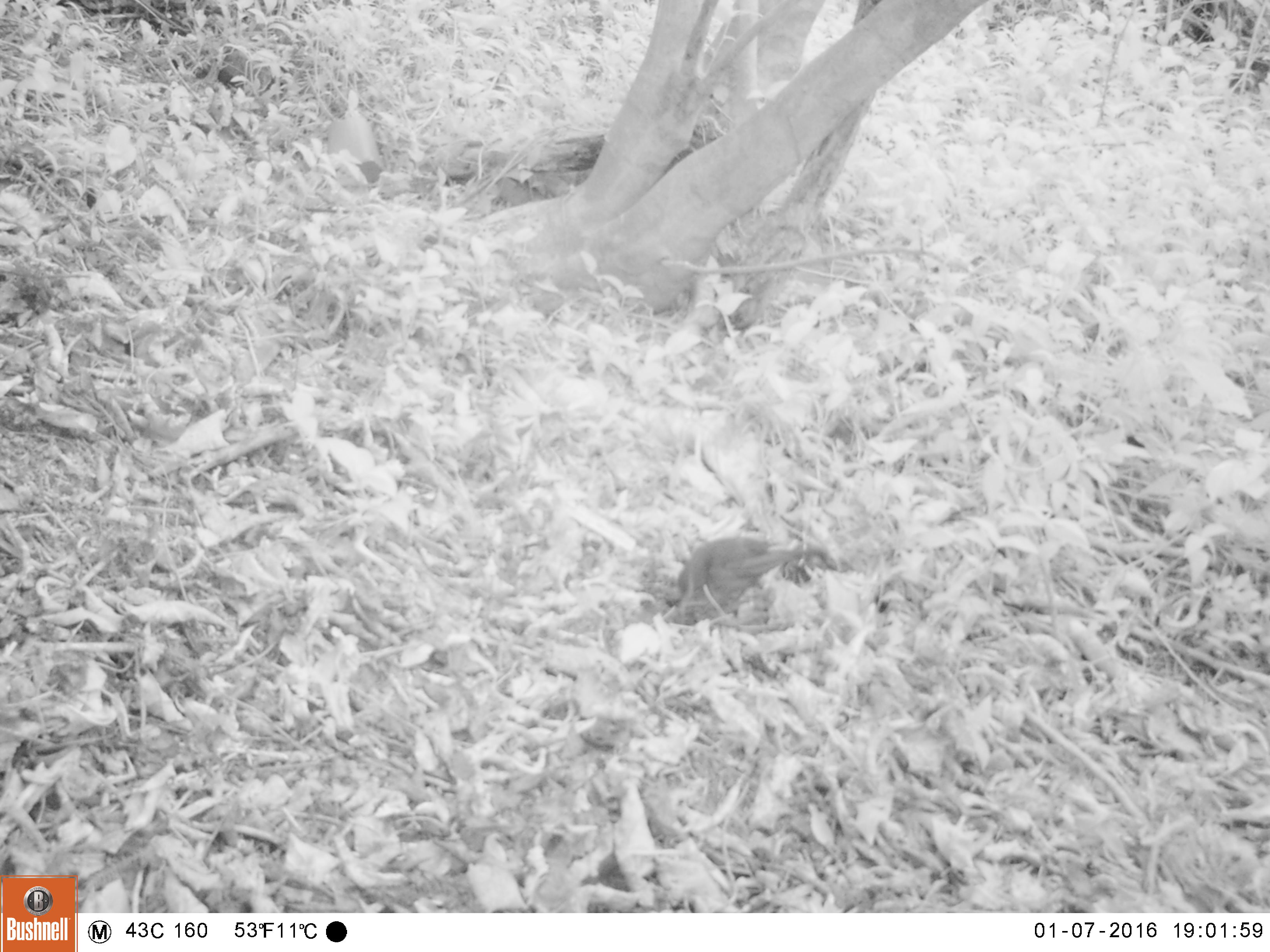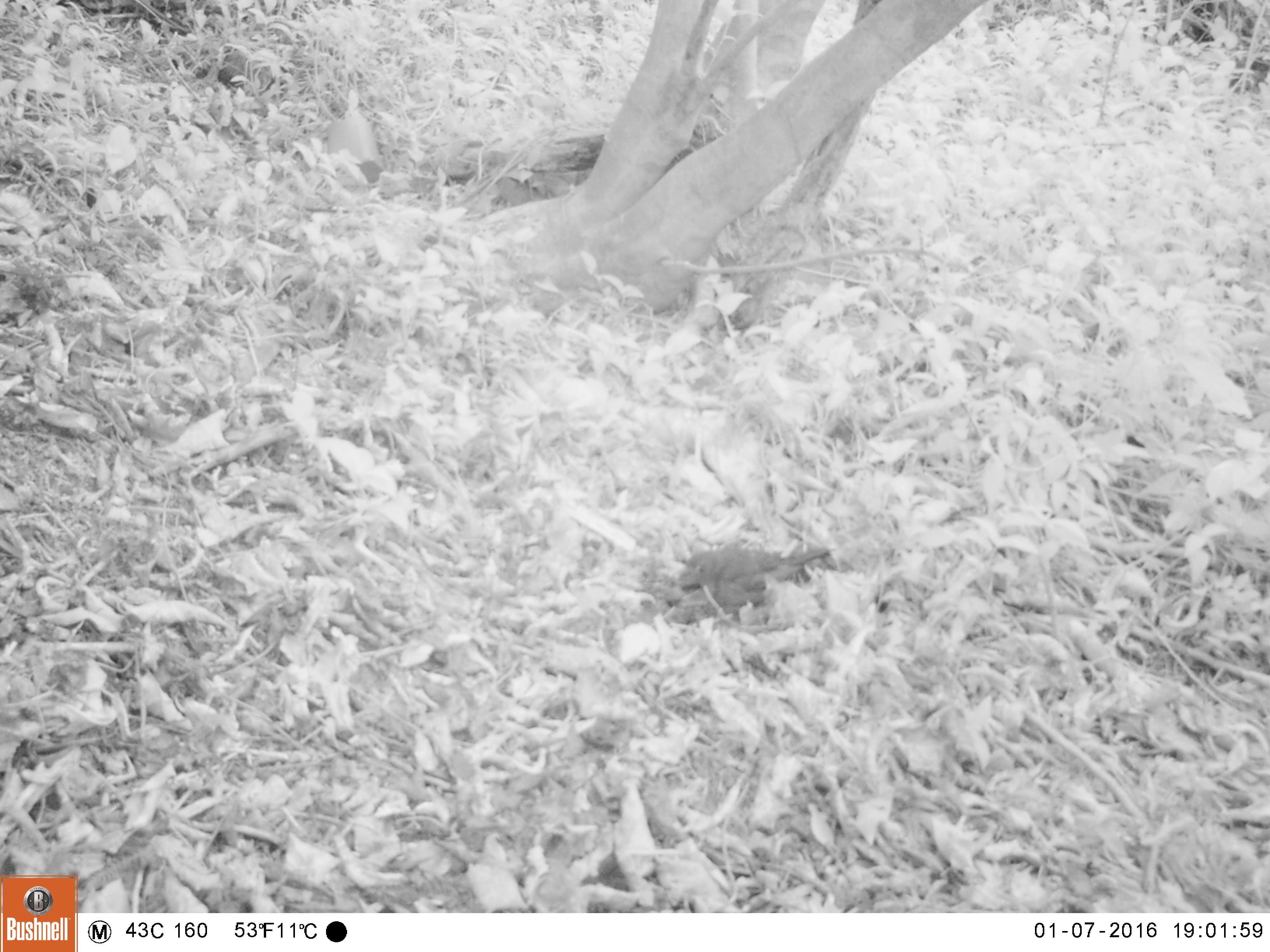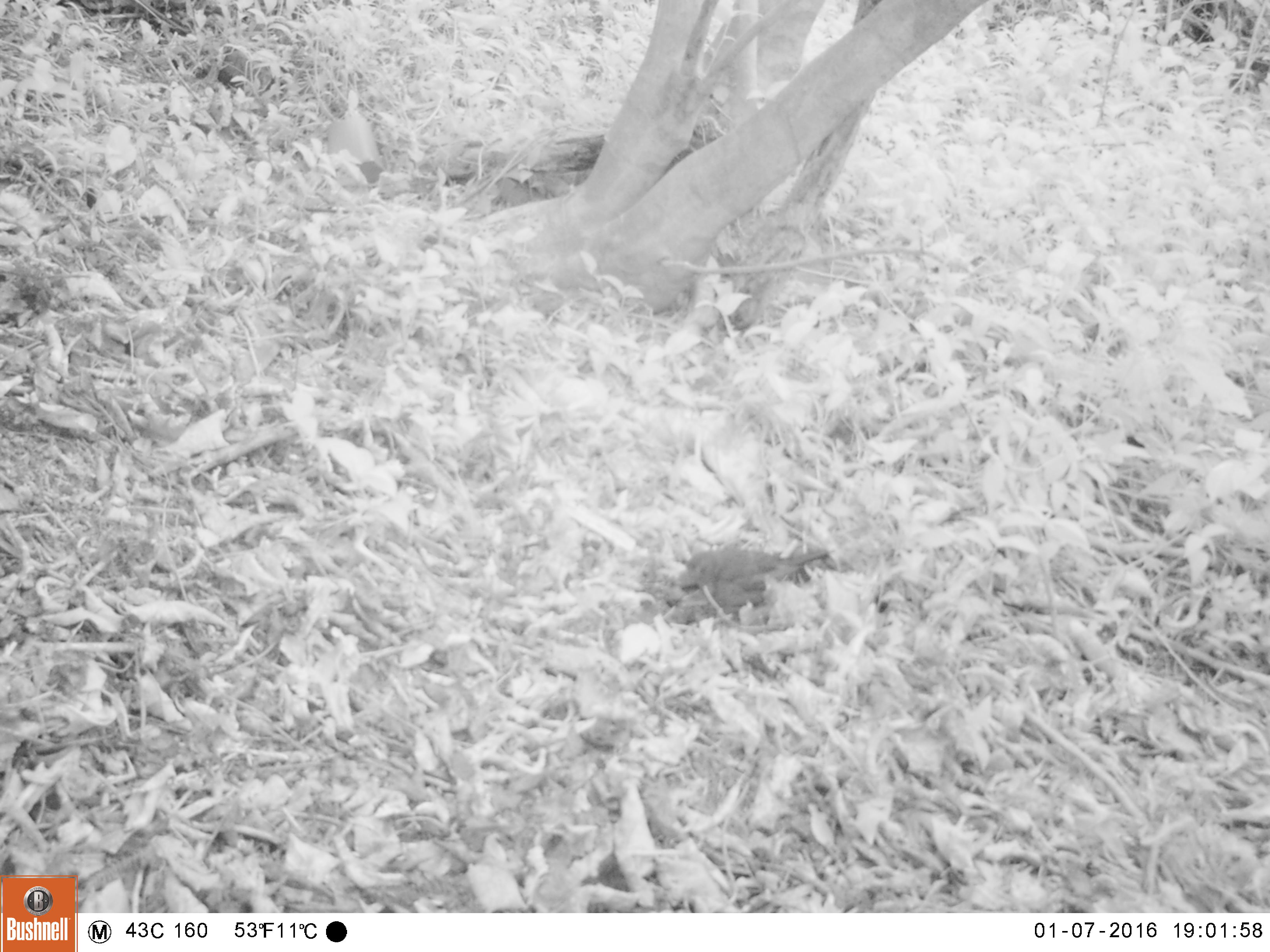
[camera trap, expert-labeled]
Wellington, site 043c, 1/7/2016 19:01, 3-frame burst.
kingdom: Animalia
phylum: Chordata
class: Aves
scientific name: Aves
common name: bird